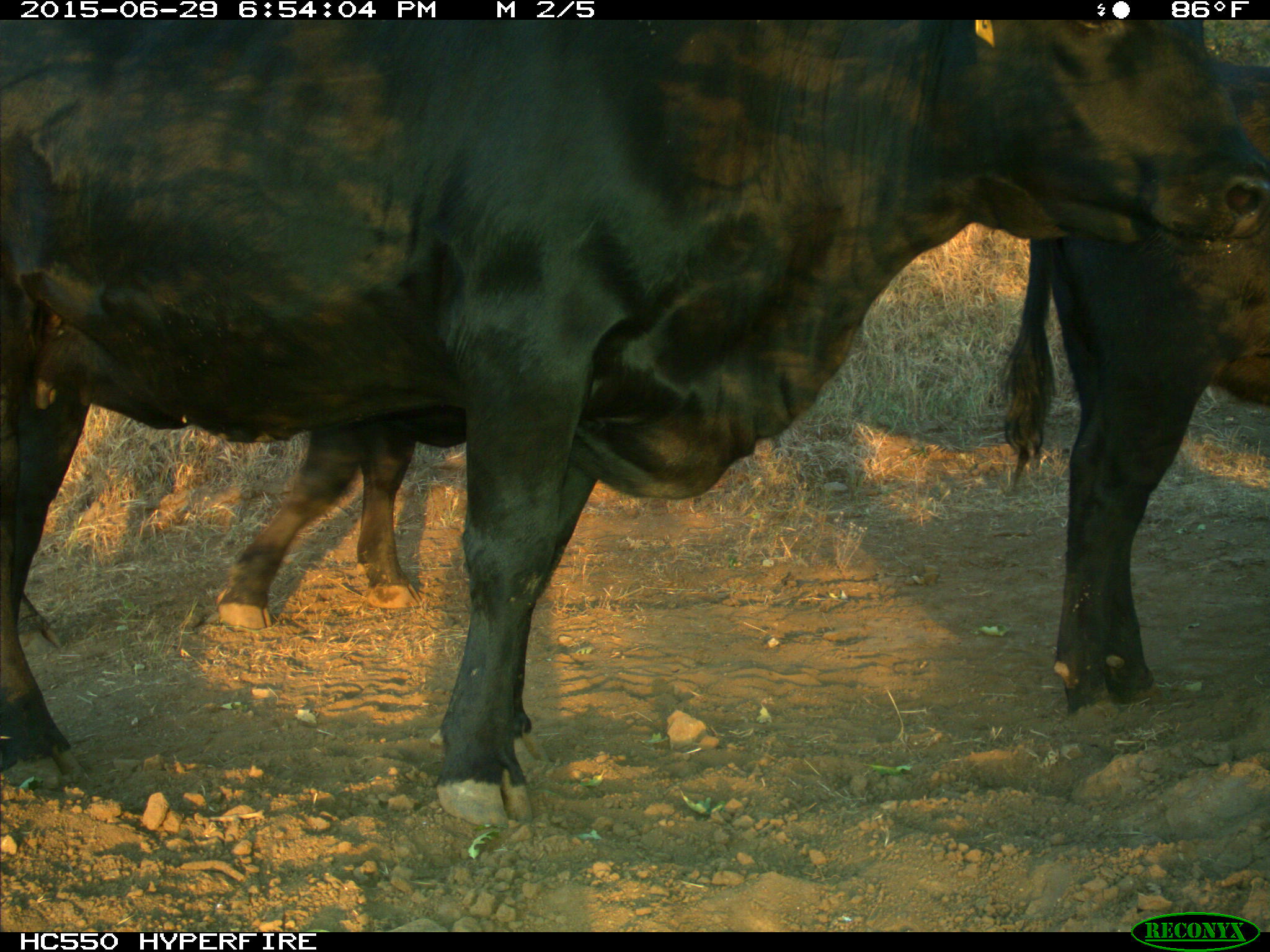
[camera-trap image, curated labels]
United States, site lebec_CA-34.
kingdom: Animalia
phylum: Chordata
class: Mammalia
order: Artiodactyla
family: Bovidae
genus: Bos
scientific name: Bos taurus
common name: domestic cow